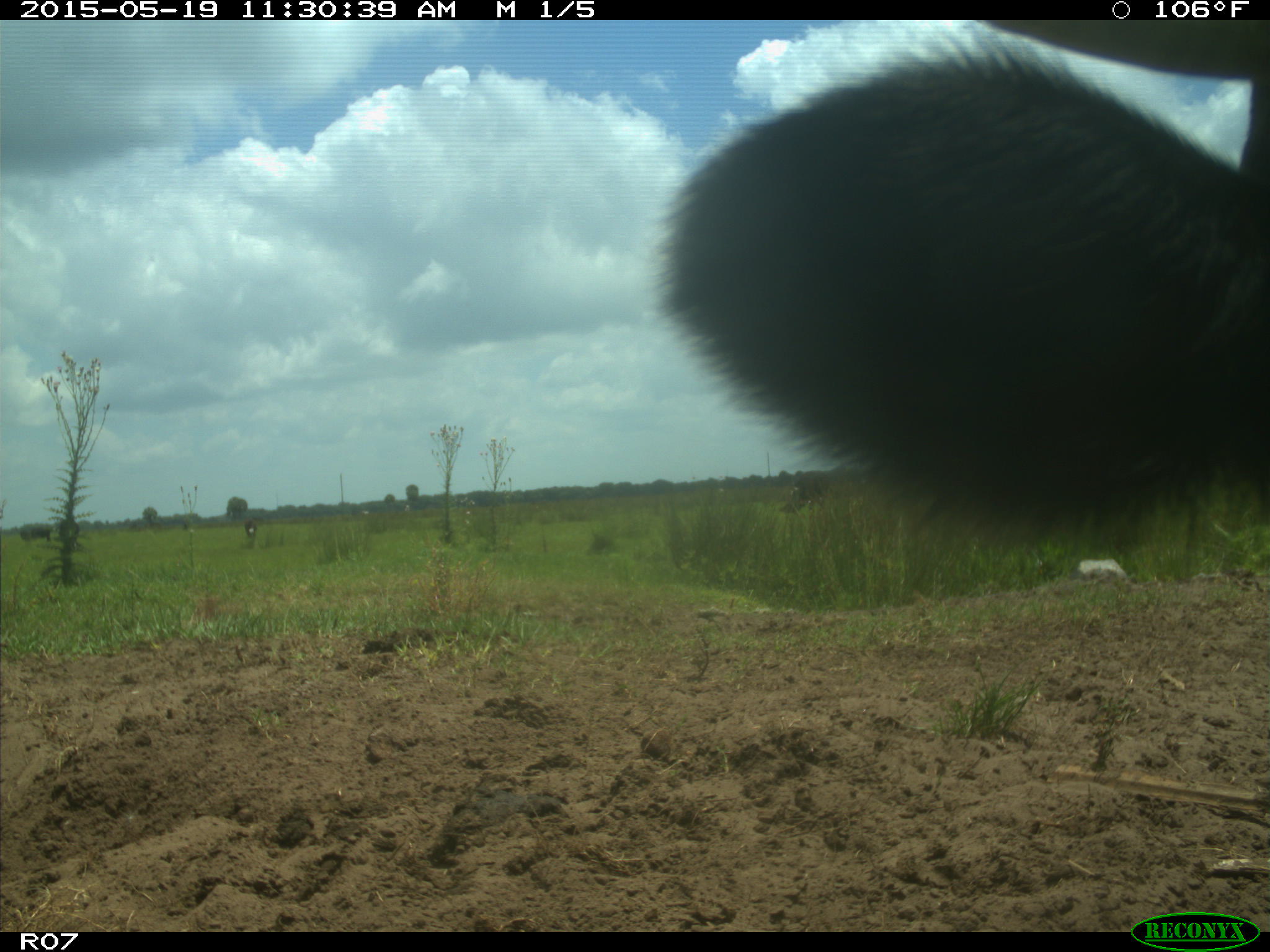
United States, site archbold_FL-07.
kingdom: Animalia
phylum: Chordata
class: Mammalia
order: Artiodactyla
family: Bovidae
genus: Bos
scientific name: Bos taurus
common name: domestic cow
Bos taurus (domestic cow).